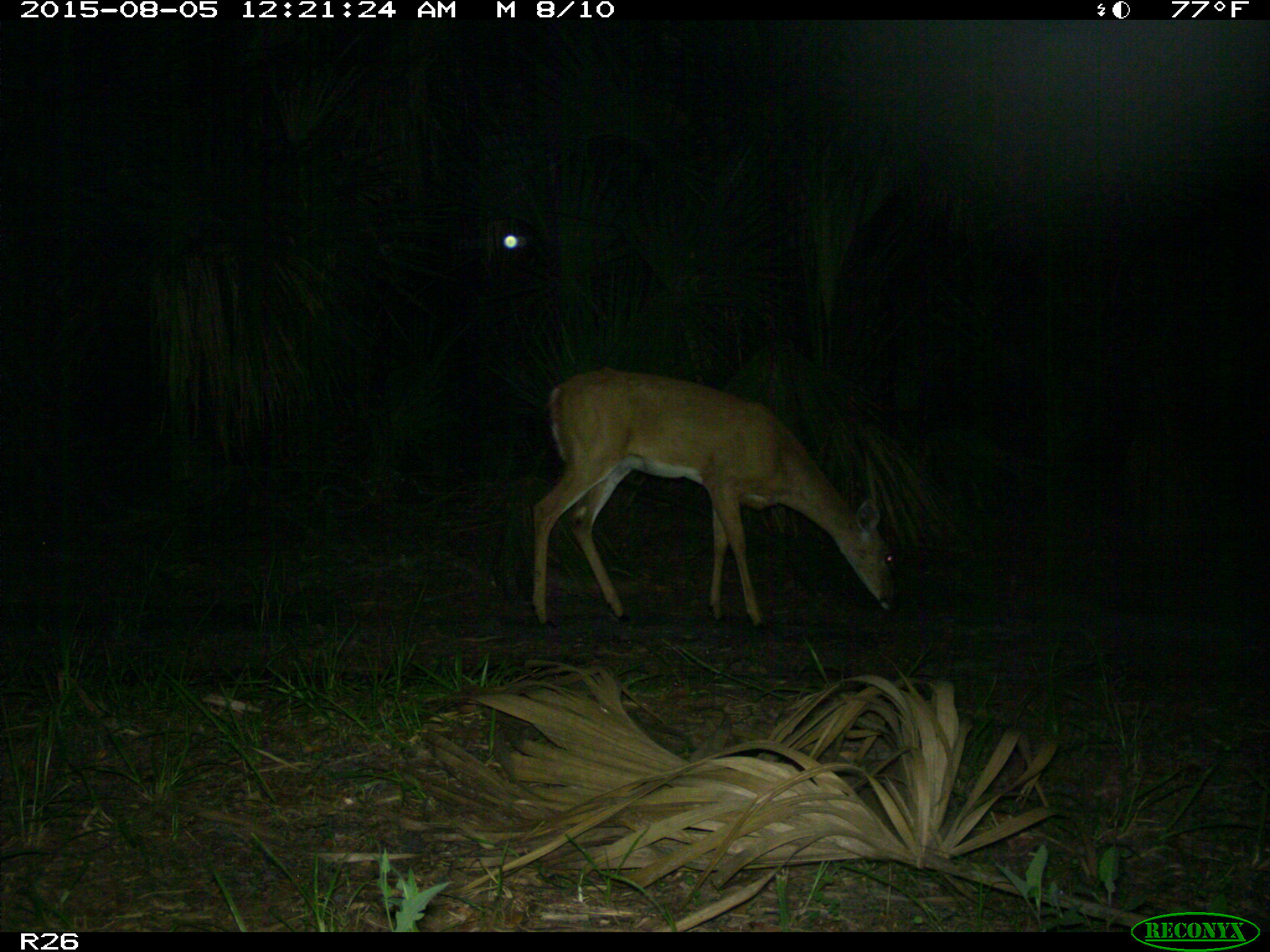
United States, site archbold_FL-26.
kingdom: Animalia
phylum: Chordata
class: Mammalia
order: Artiodactyla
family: Cervidae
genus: Odocoileus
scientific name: Odocoileus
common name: deer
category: unidentified deer